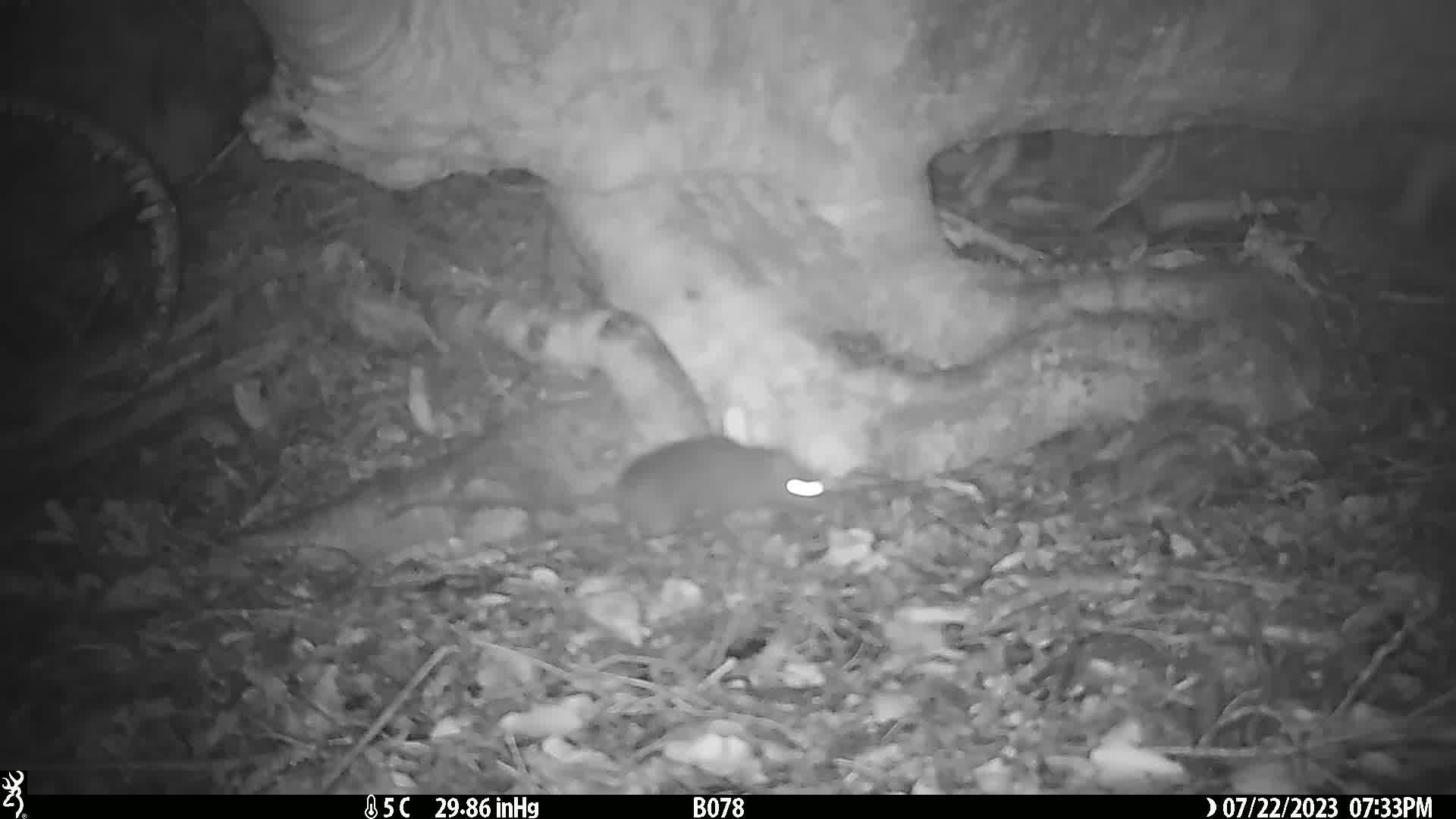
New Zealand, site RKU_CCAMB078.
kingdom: Animalia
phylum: Chordata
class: Mammalia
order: Rodentia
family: Muridae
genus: Rattus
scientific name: Rattus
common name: rat